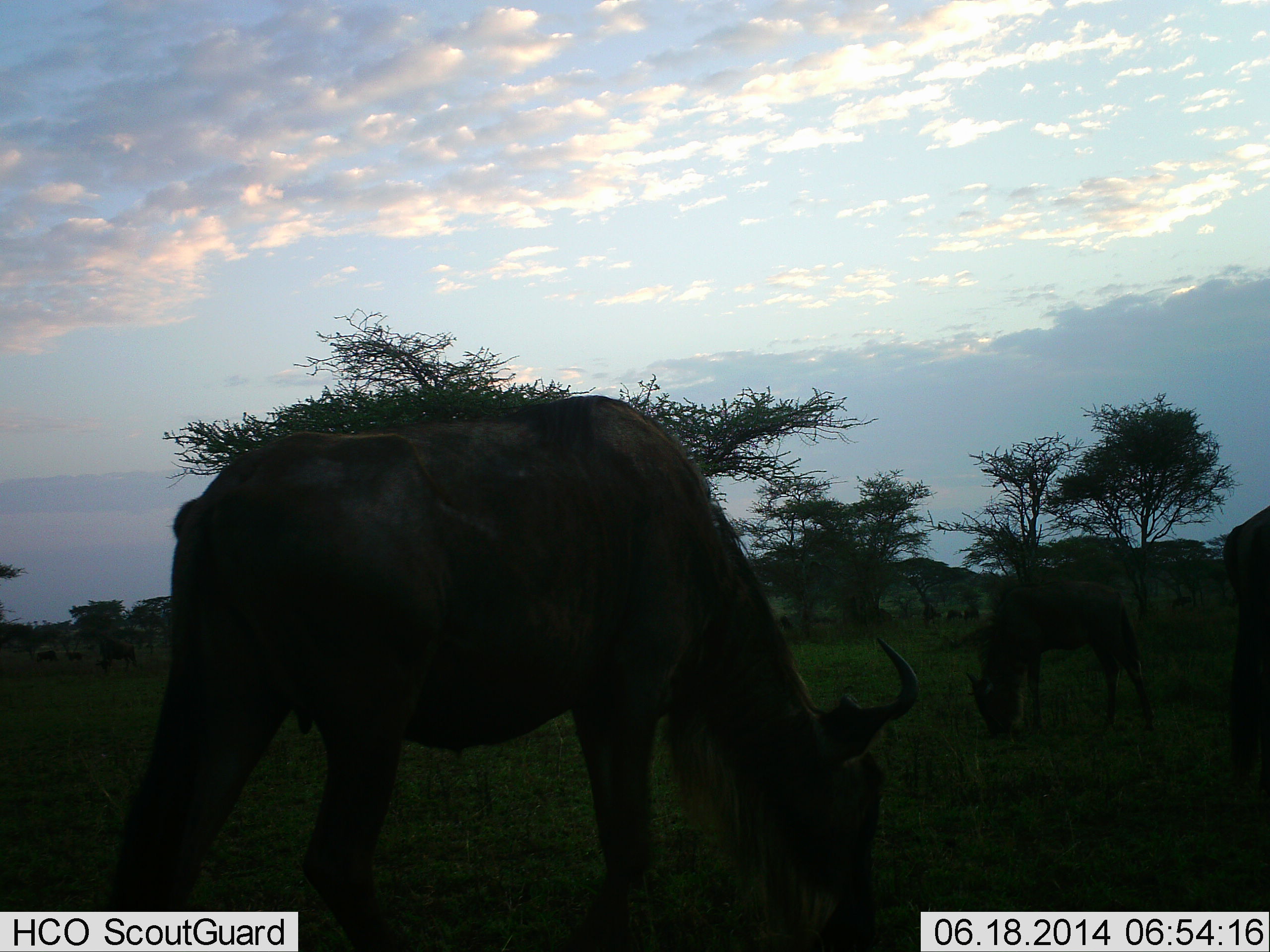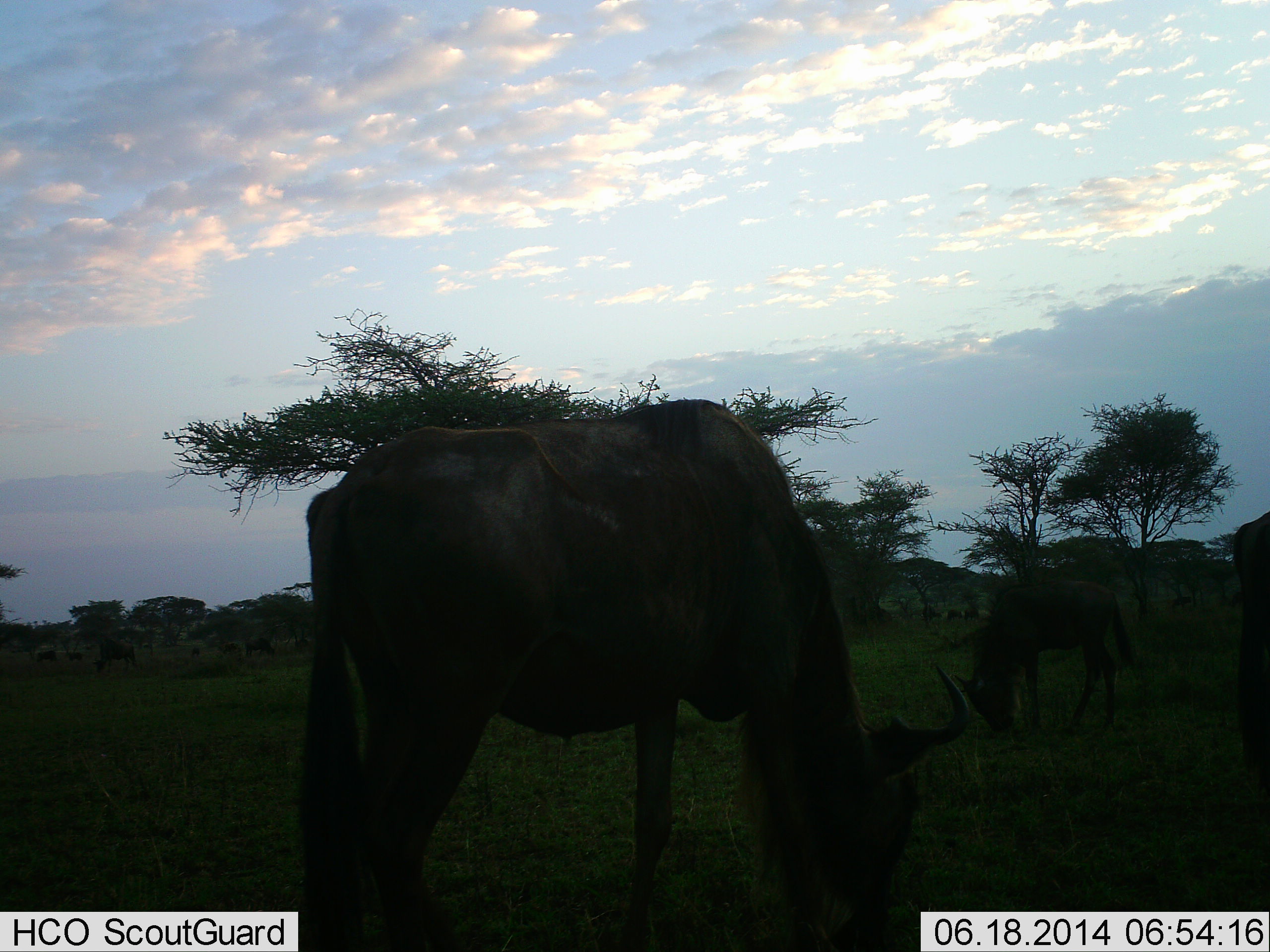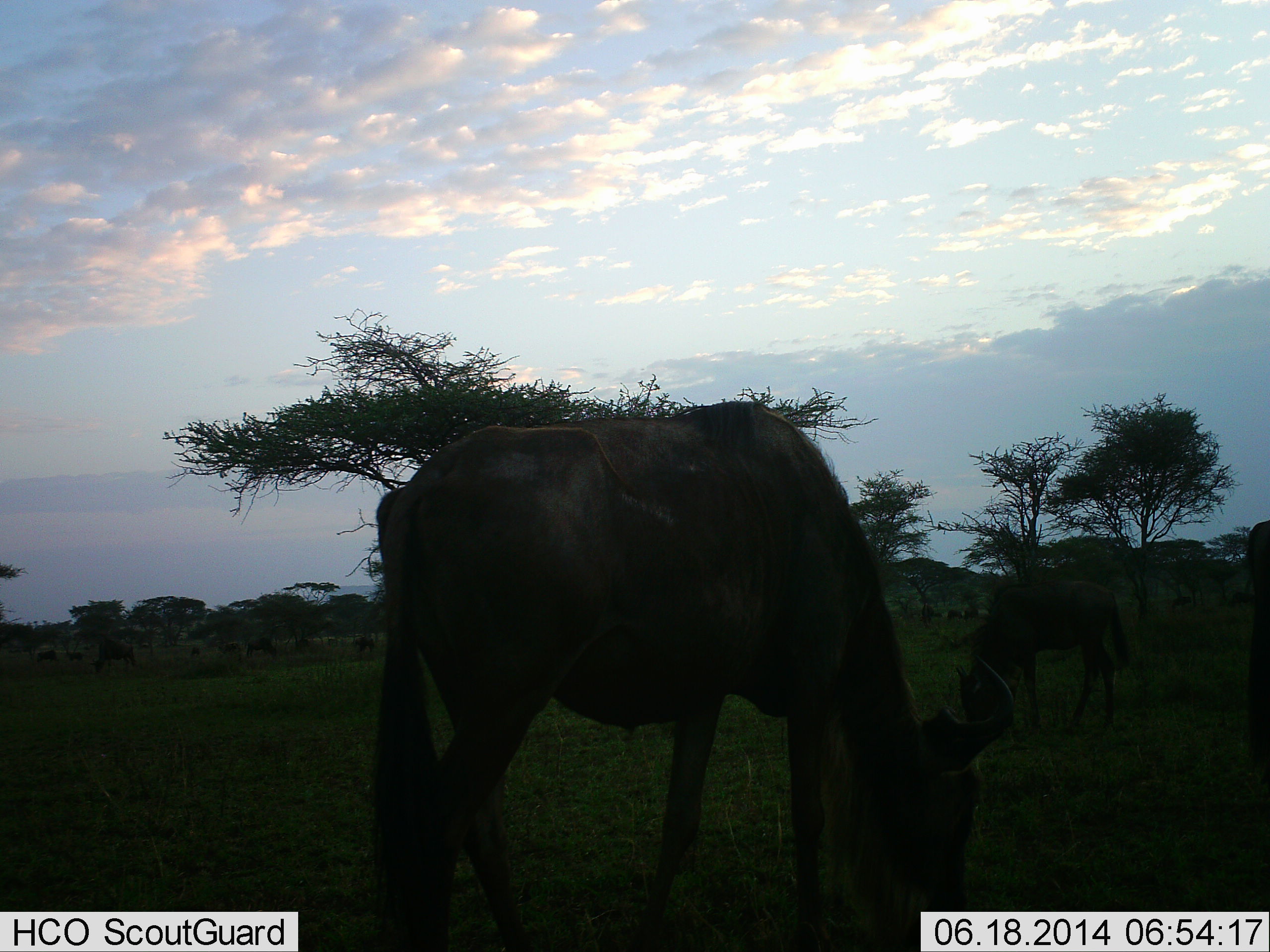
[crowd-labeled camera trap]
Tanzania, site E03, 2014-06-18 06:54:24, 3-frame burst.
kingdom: Animalia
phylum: Chordata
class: Mammalia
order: Artiodactyla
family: Bovidae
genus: Connochaetes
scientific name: Connochaetes taurinus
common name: blue wildebeest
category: wildebeest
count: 11-50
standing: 20%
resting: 0%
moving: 40%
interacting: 0%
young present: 0%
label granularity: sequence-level